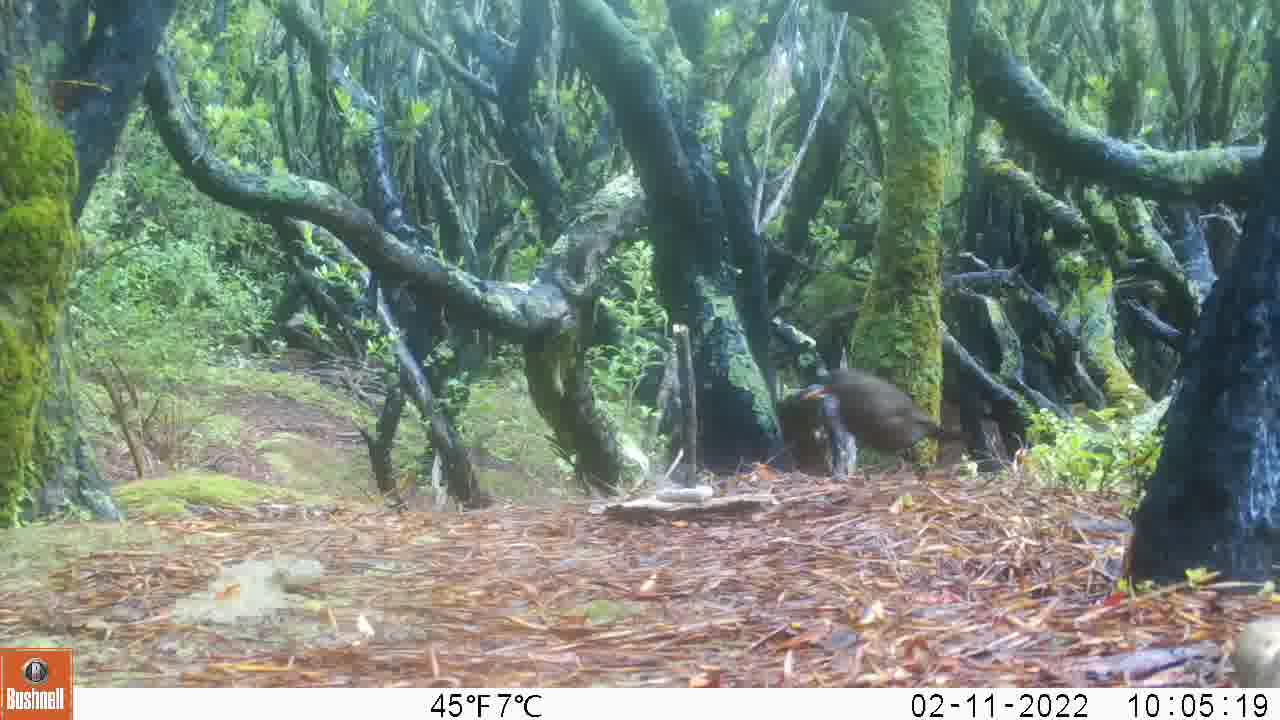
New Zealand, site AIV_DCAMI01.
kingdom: Animalia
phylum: Chordata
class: Aves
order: Passeriformes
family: Turdidae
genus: Turdus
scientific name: Turdus merula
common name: eurasian blackbird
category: blackbird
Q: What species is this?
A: Blackbird (eurasian blackbird) (Turdus merula).